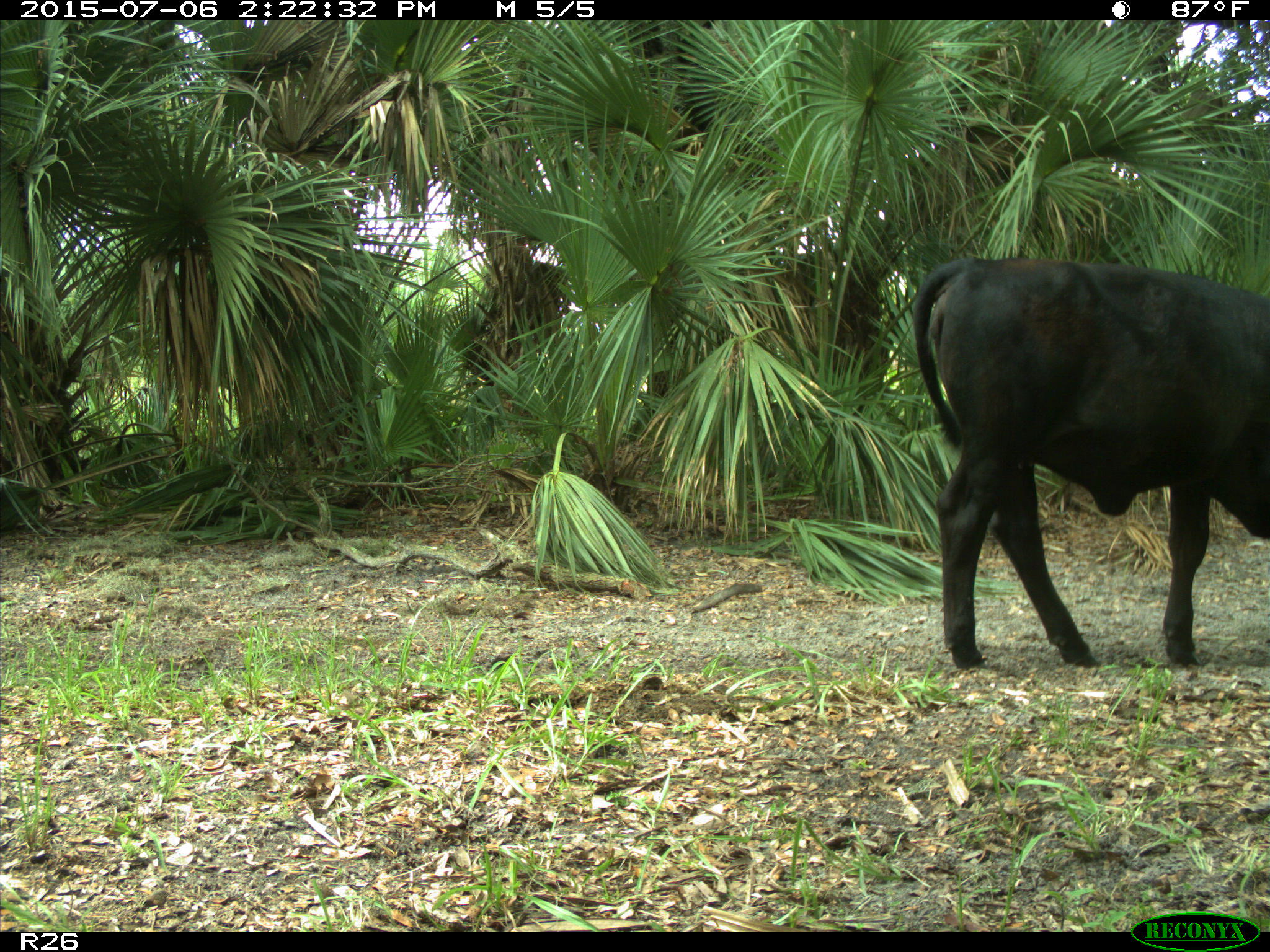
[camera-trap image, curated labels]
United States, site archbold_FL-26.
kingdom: Animalia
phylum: Chordata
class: Mammalia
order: Artiodactyla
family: Bovidae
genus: Bos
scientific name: Bos taurus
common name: domestic cow